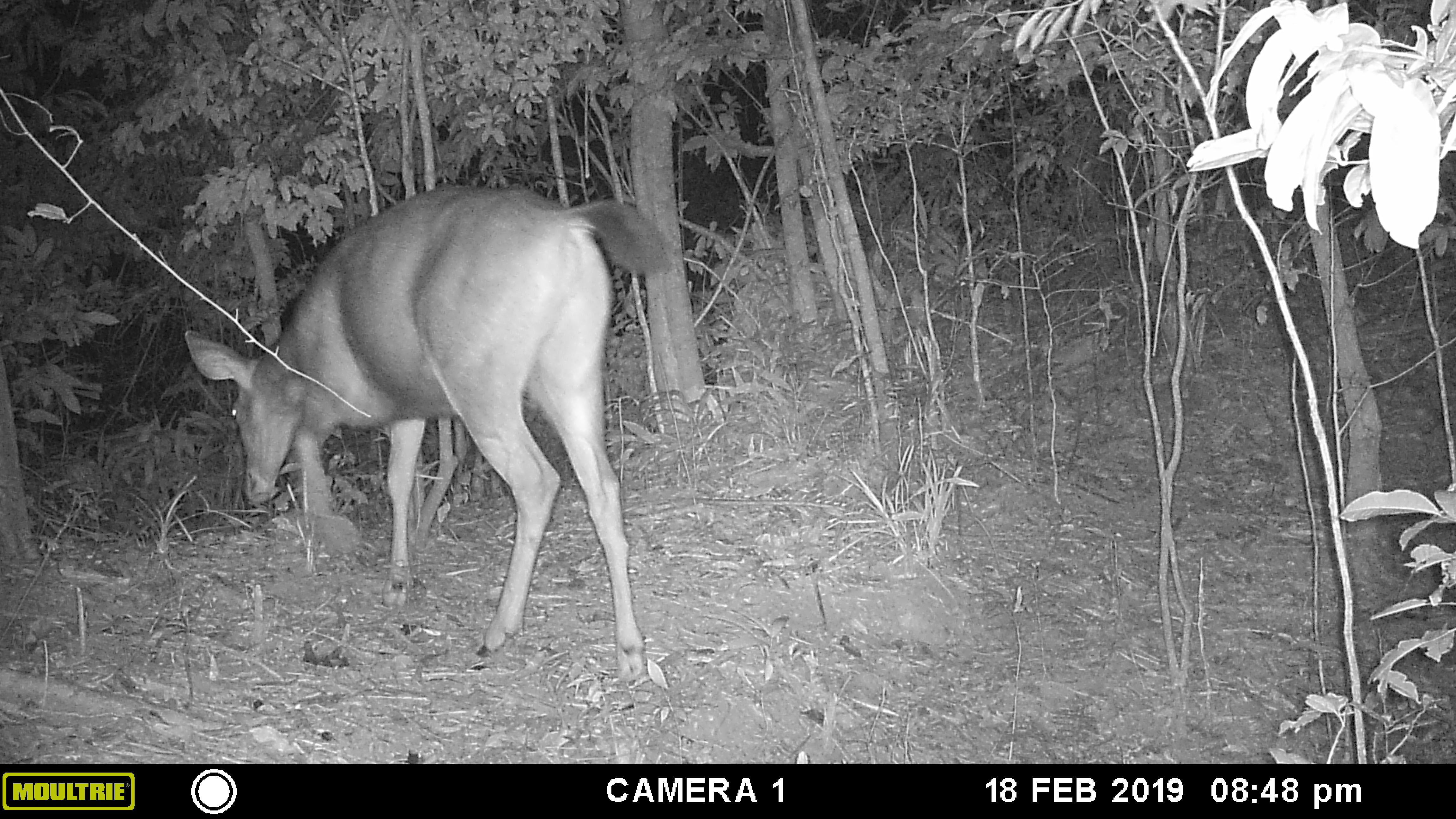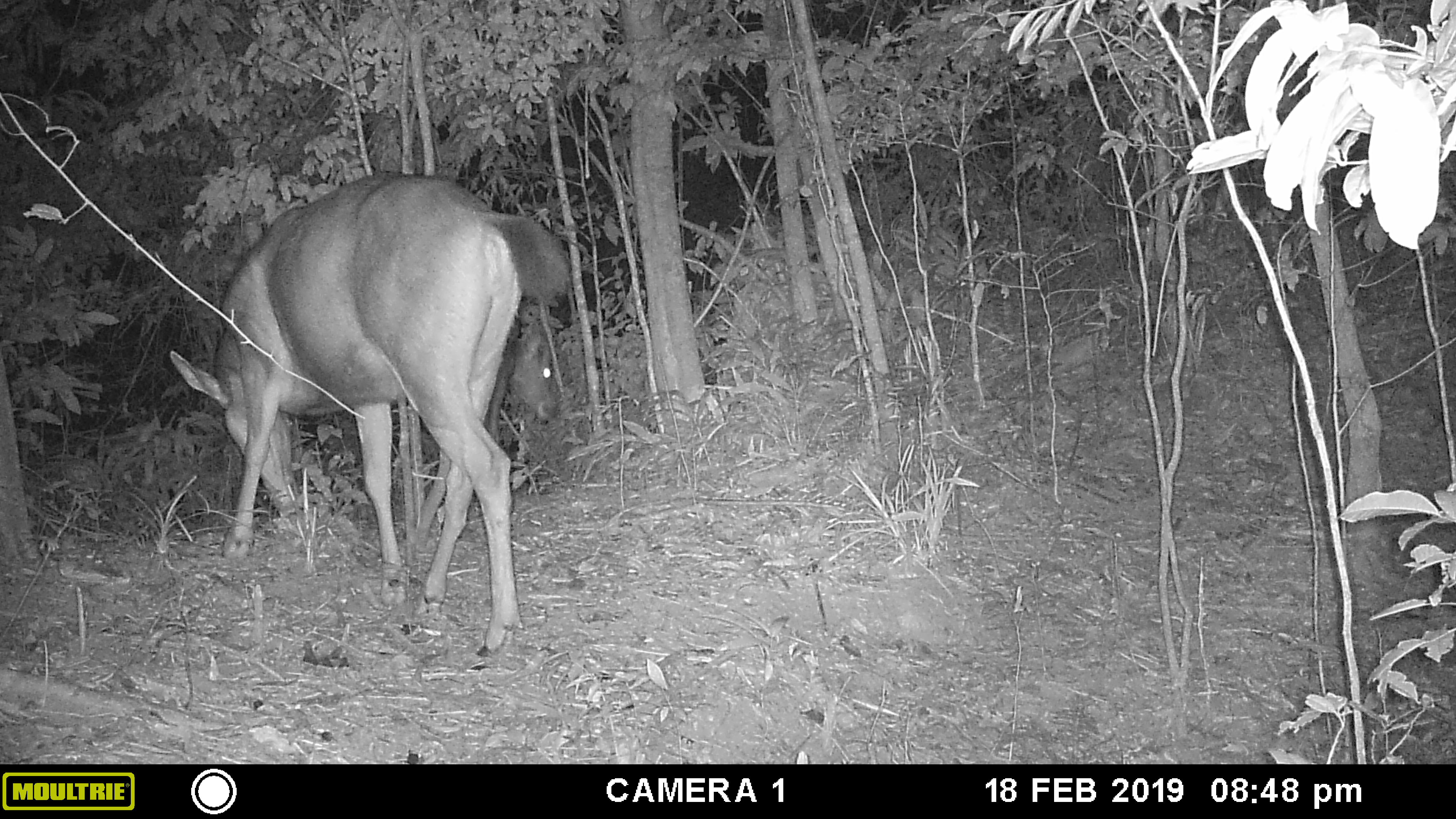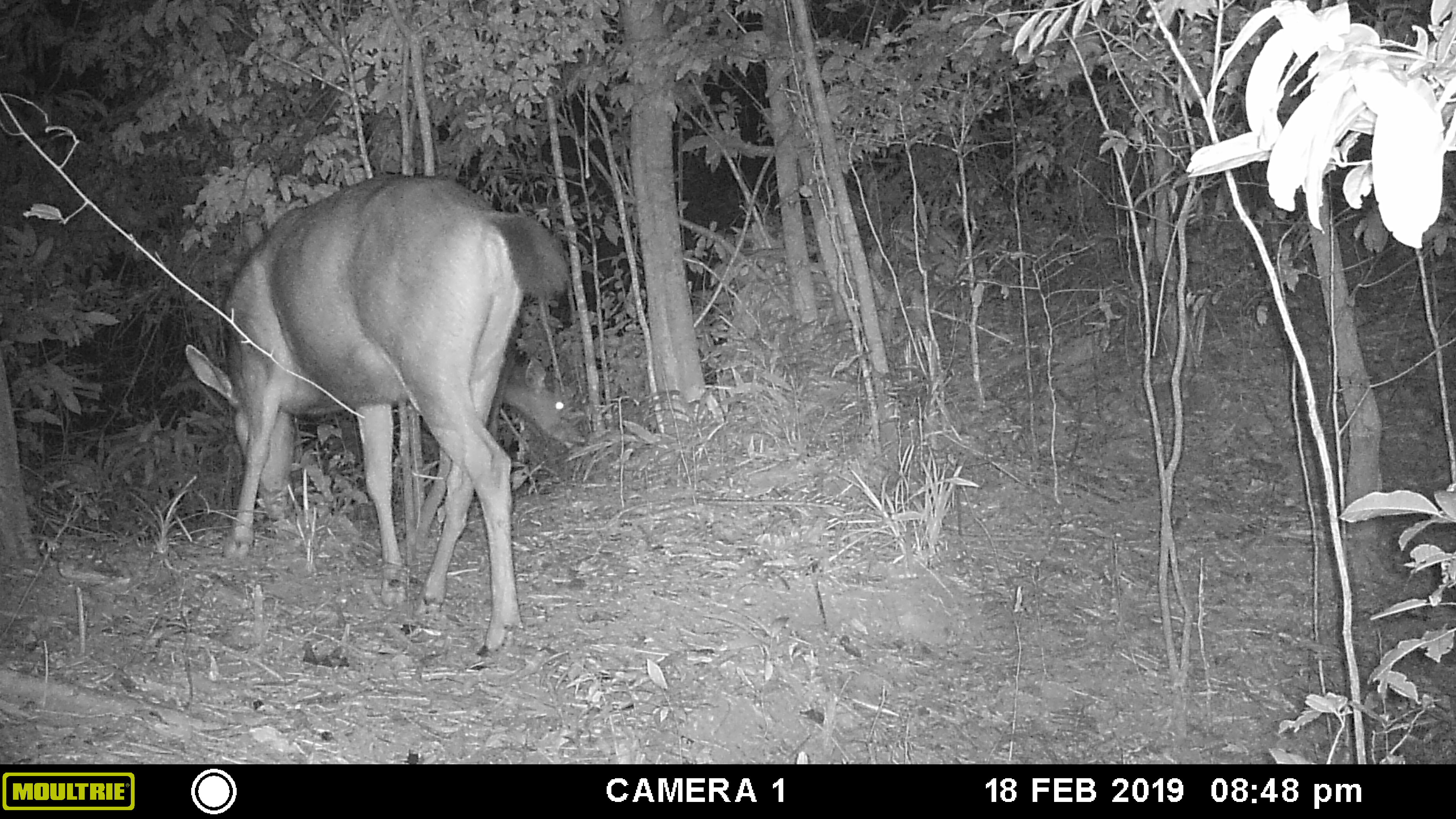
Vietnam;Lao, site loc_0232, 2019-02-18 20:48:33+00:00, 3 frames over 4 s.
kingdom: Animalia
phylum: Chordata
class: Mammalia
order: Artiodactyla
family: Cervidae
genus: Rusa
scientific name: Rusa unicolor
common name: sambar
Sambar (Rusa unicolor). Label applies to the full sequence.